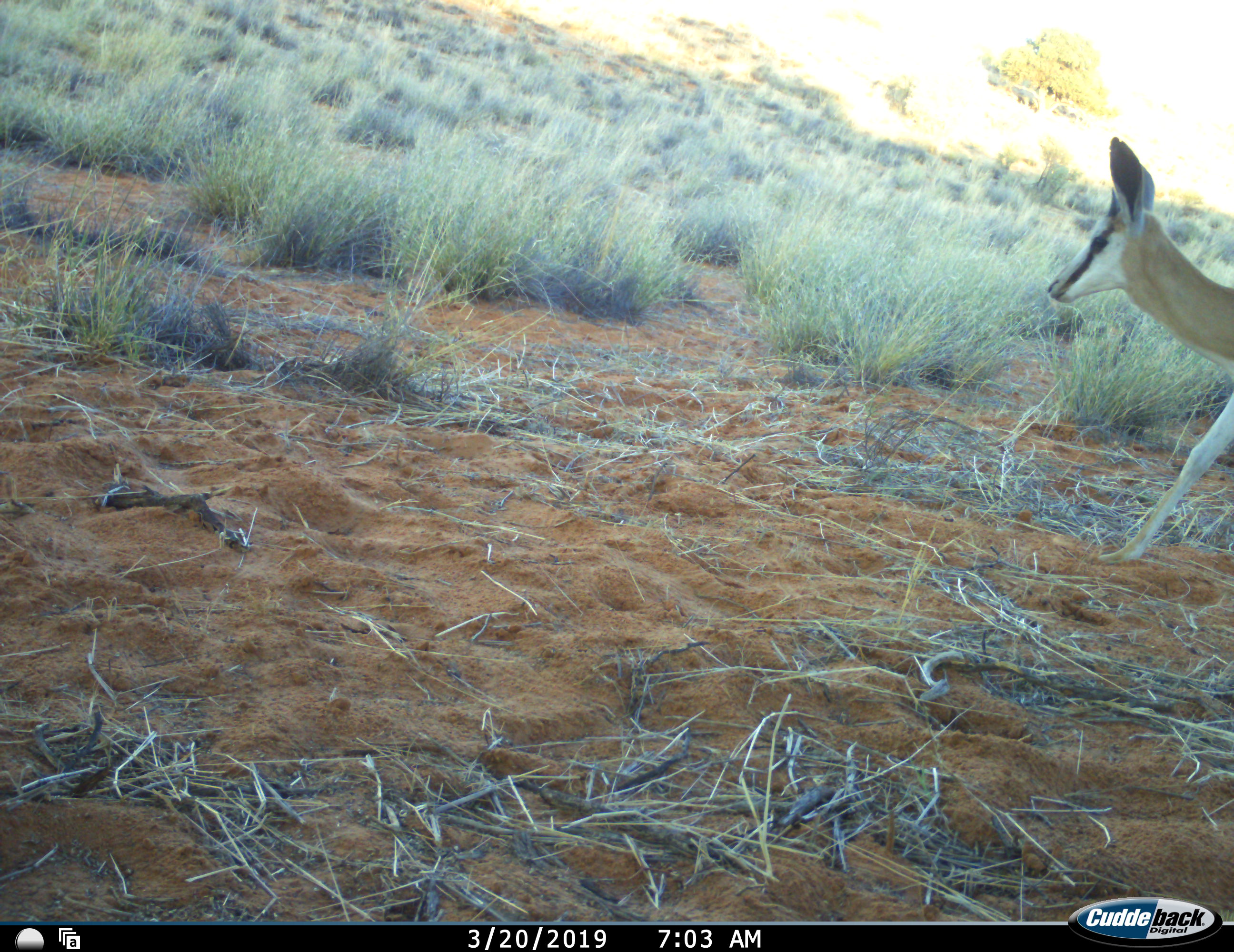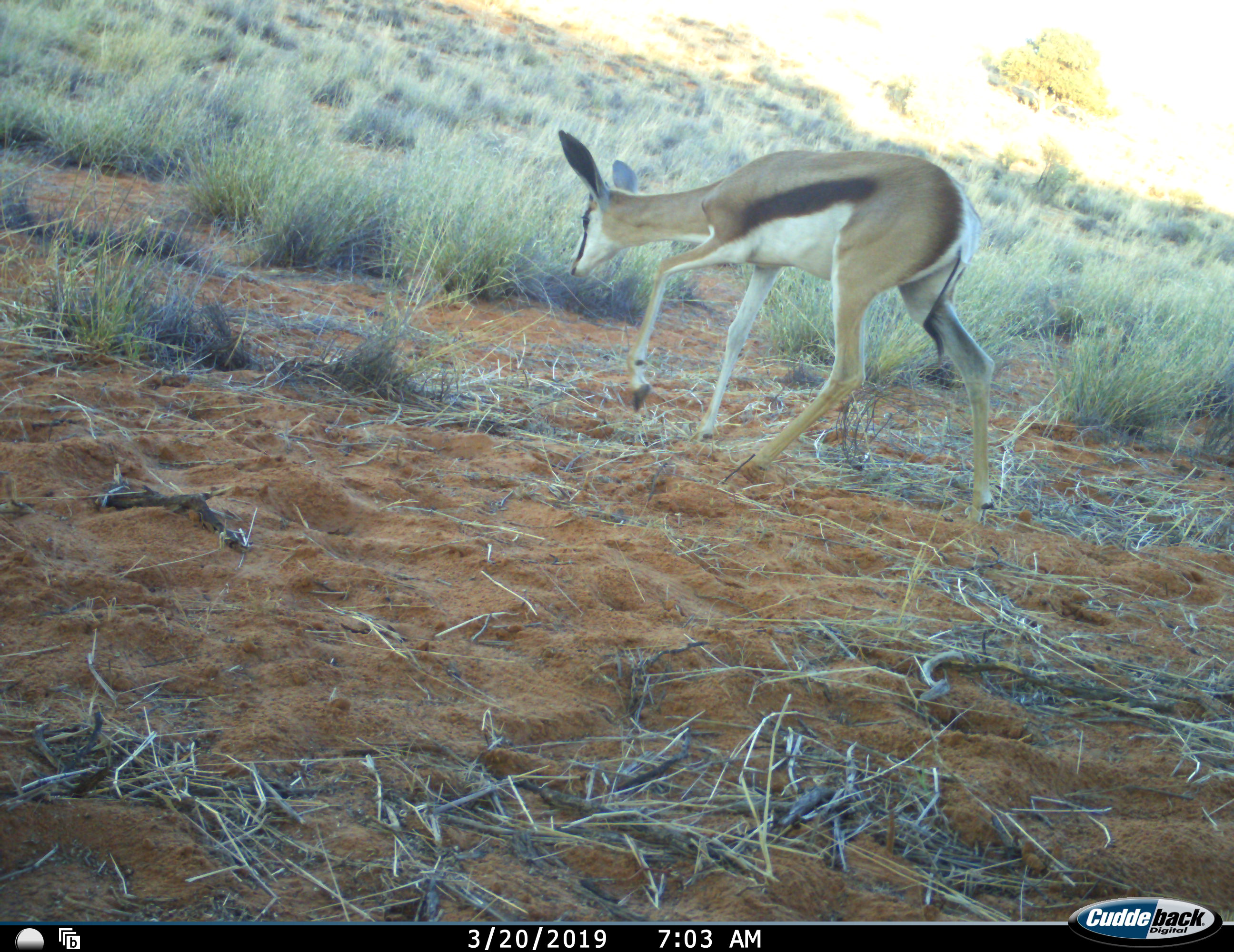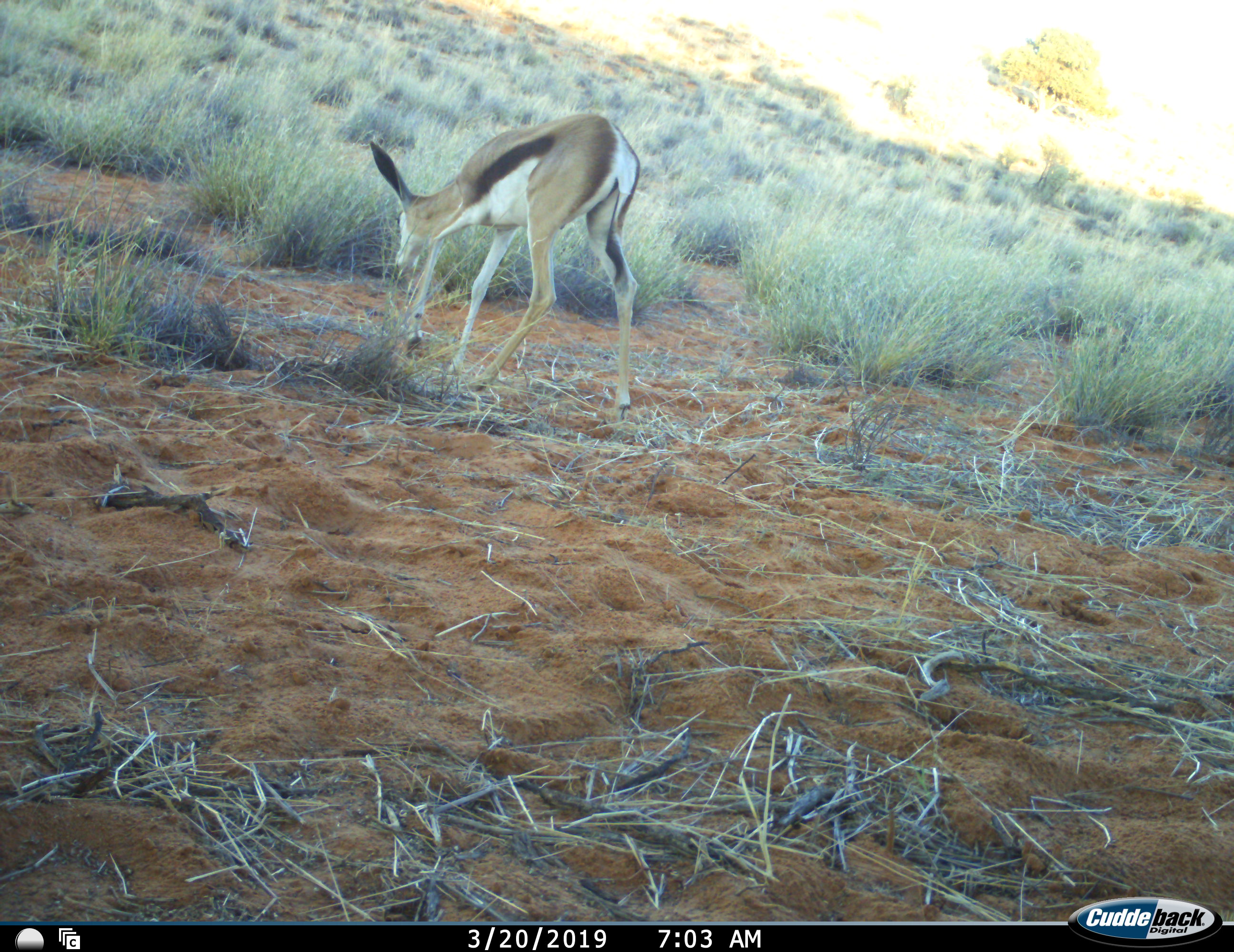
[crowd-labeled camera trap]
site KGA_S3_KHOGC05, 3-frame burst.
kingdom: Animalia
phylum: Chordata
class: Mammalia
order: Artiodactyla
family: Bovidae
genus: Antidorcas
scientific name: Antidorcas marsupialis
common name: springbok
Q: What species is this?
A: Springbok (Antidorcas marsupialis).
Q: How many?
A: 1.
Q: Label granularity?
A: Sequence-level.